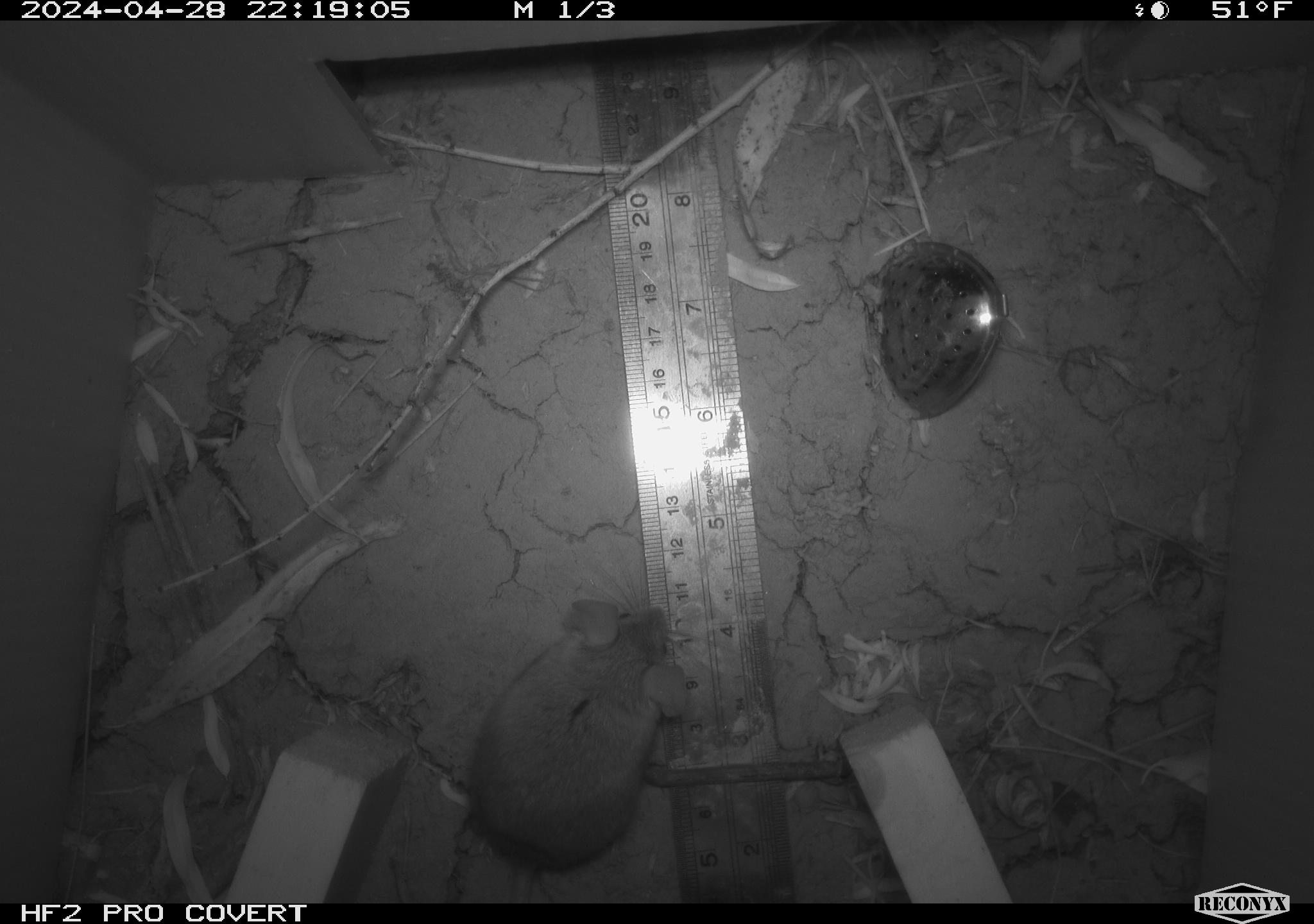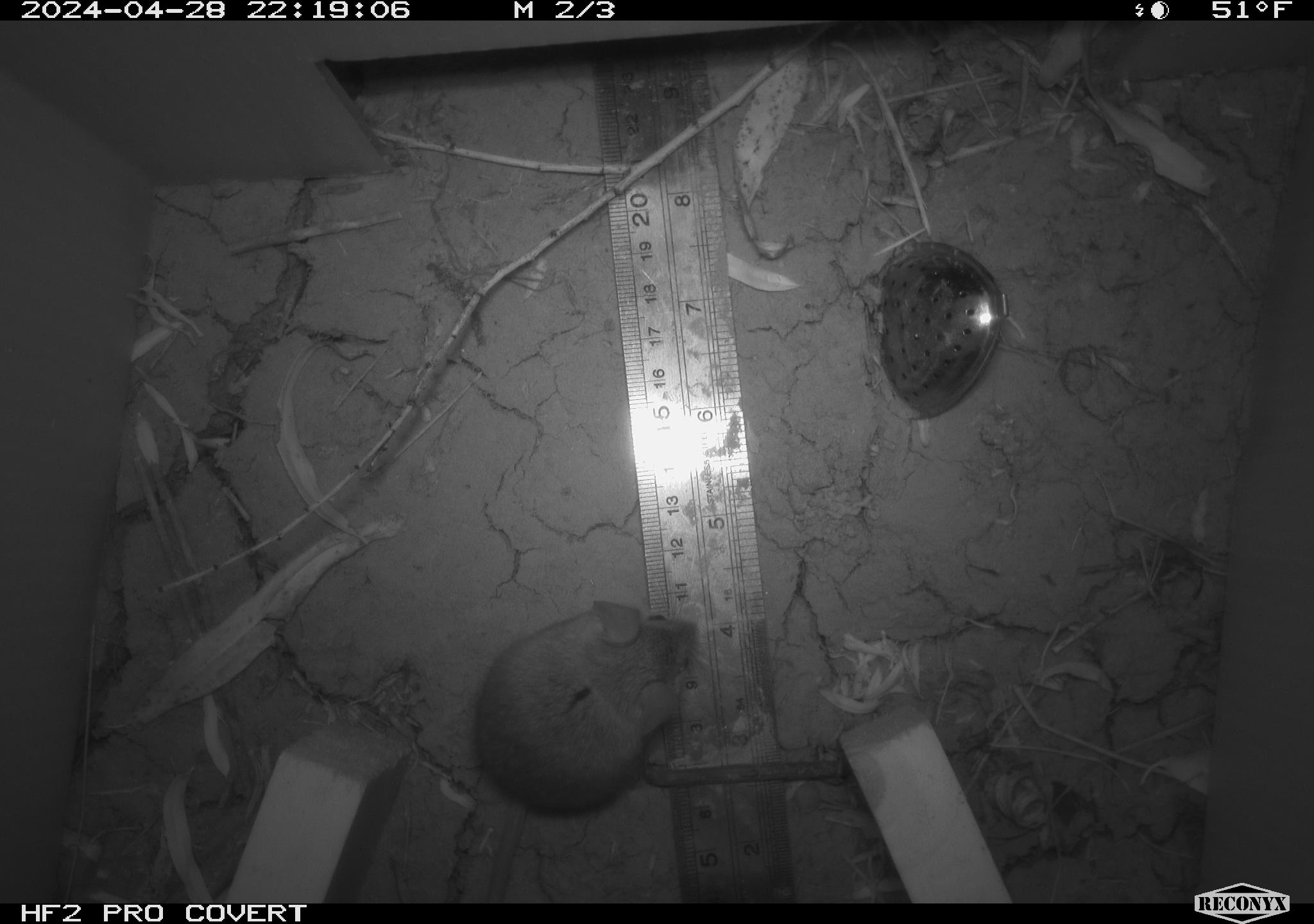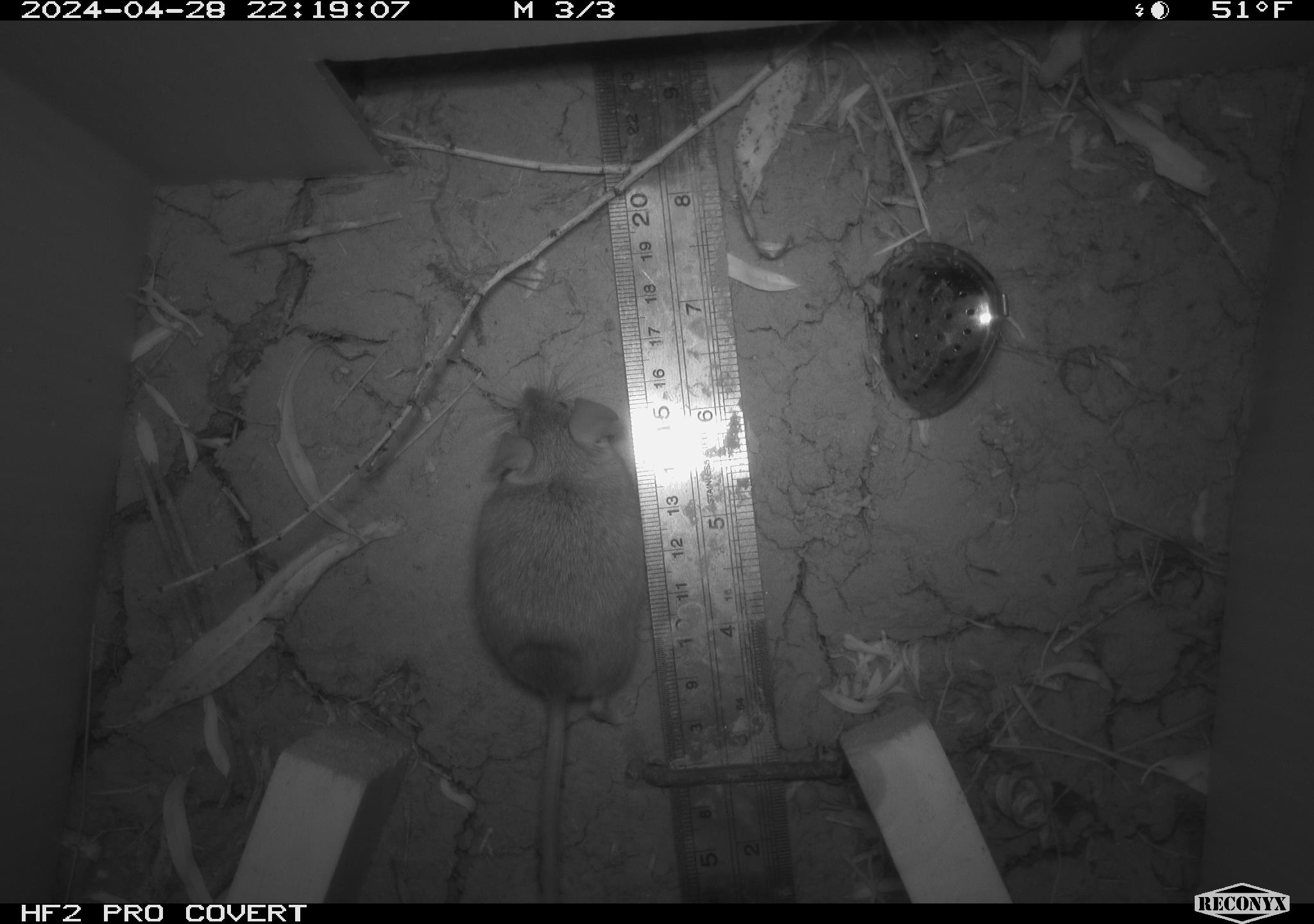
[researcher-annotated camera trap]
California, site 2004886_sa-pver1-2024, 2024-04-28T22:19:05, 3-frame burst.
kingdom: Animalia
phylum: Chordata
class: Mammalia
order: Rodentia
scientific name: Rodentia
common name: mouse species